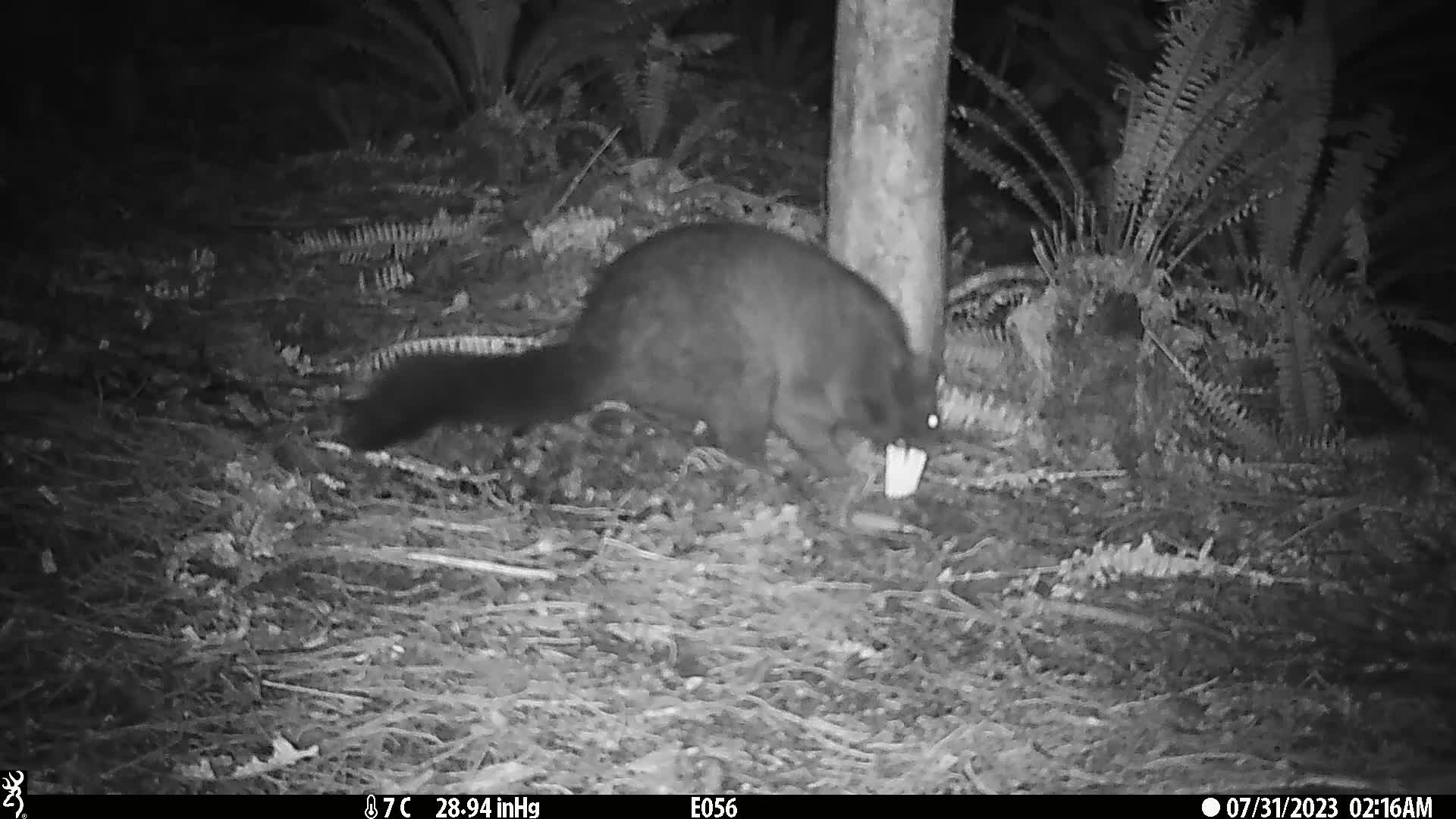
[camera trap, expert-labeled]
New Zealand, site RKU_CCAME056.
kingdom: Animalia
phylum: Chordata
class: Mammalia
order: Diprotodontia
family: Phalangeridae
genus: Trichosurus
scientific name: Trichosurus vulpecula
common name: common brushtail possum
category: possum